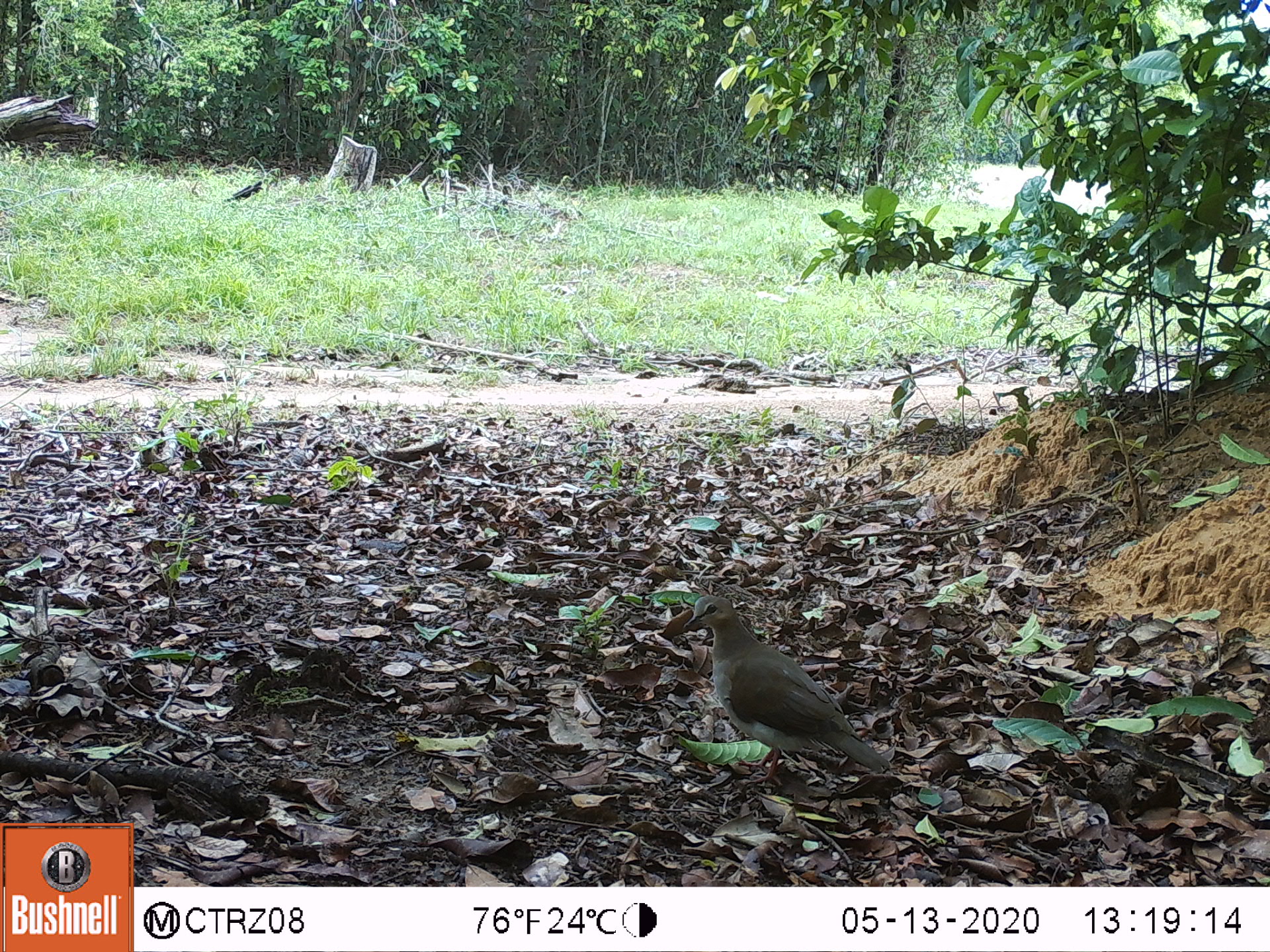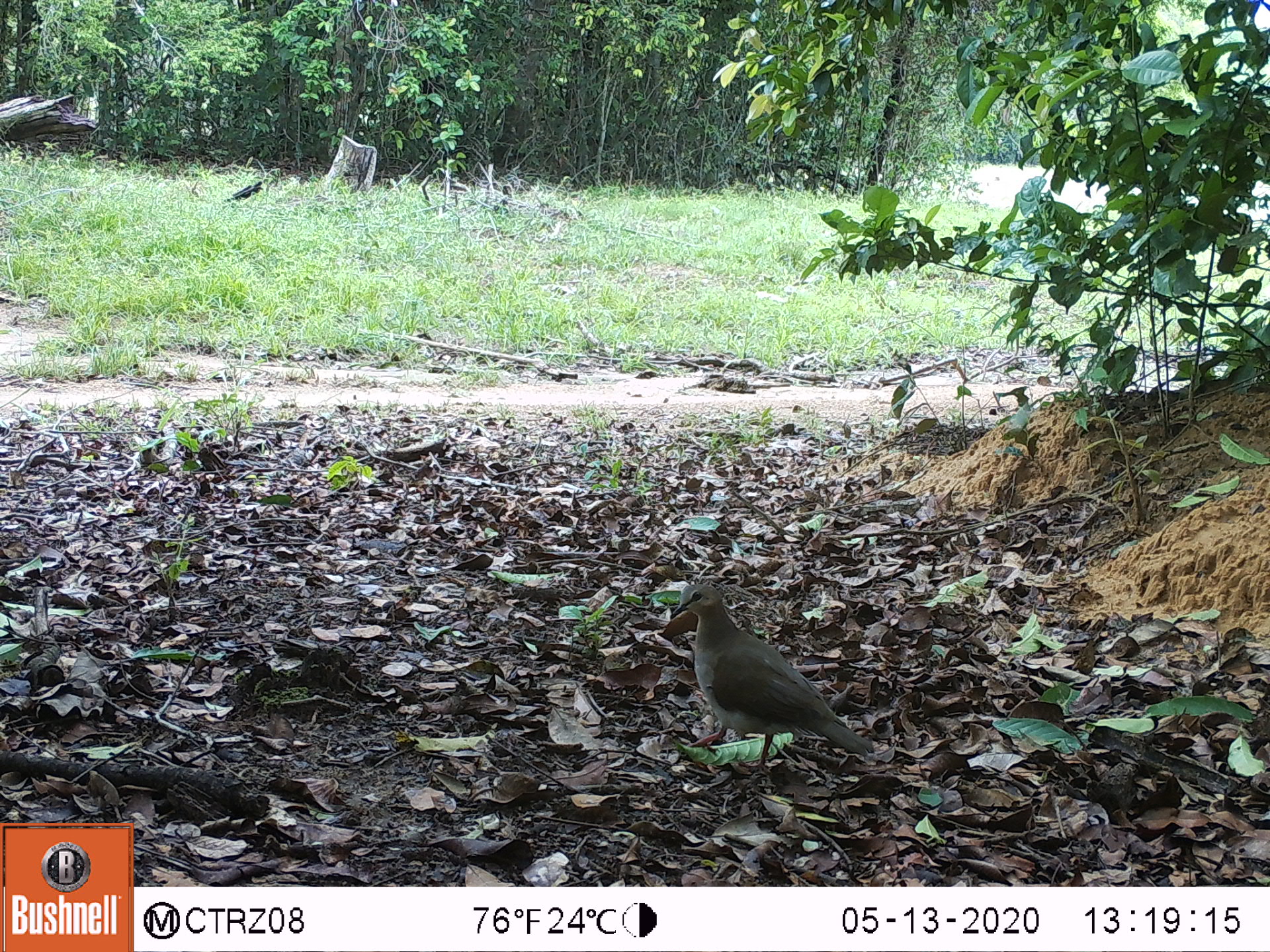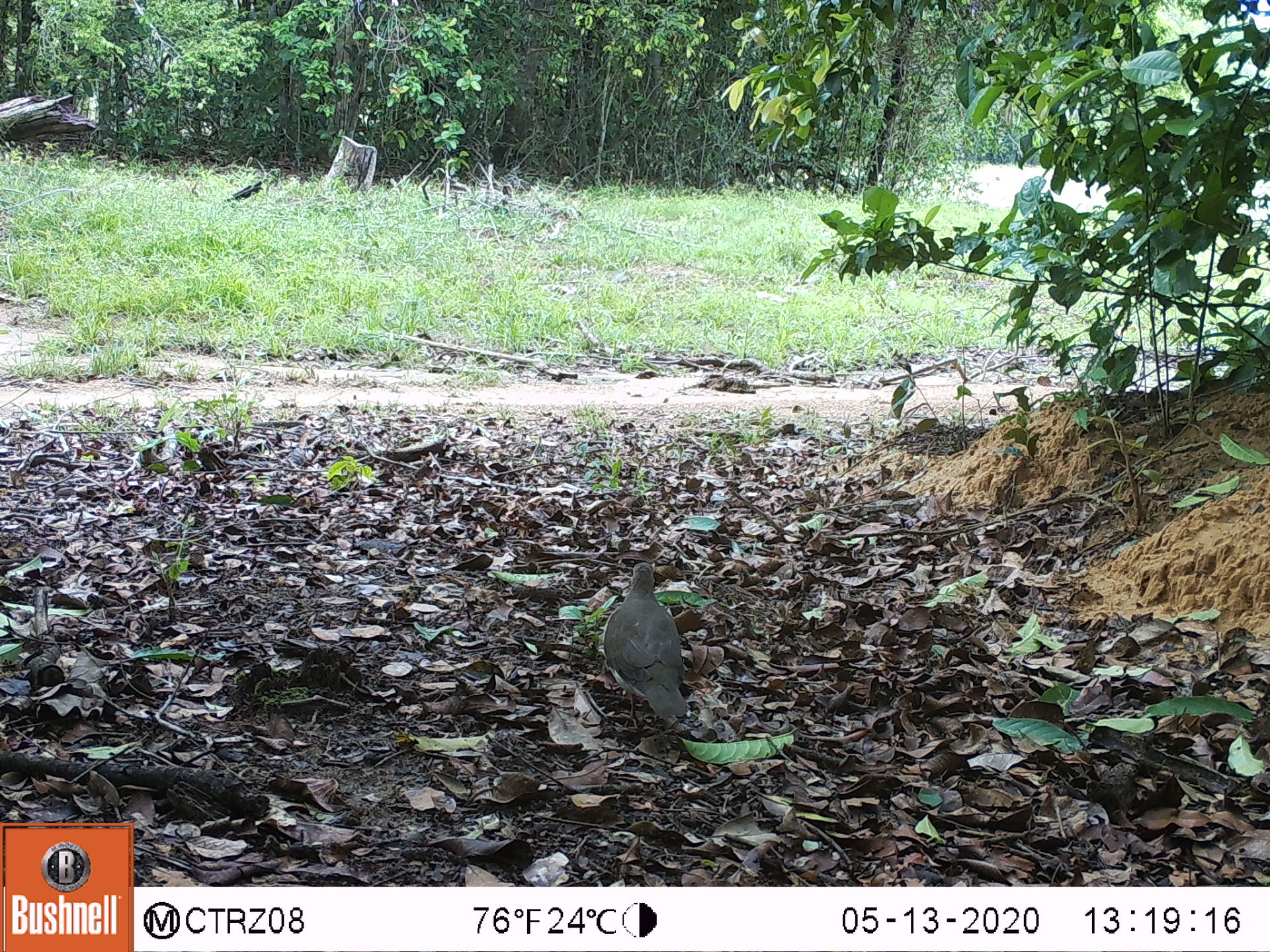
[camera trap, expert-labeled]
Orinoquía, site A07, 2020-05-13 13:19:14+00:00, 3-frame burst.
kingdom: Animalia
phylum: Chordata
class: Aves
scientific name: Aves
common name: bird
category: unknown bird